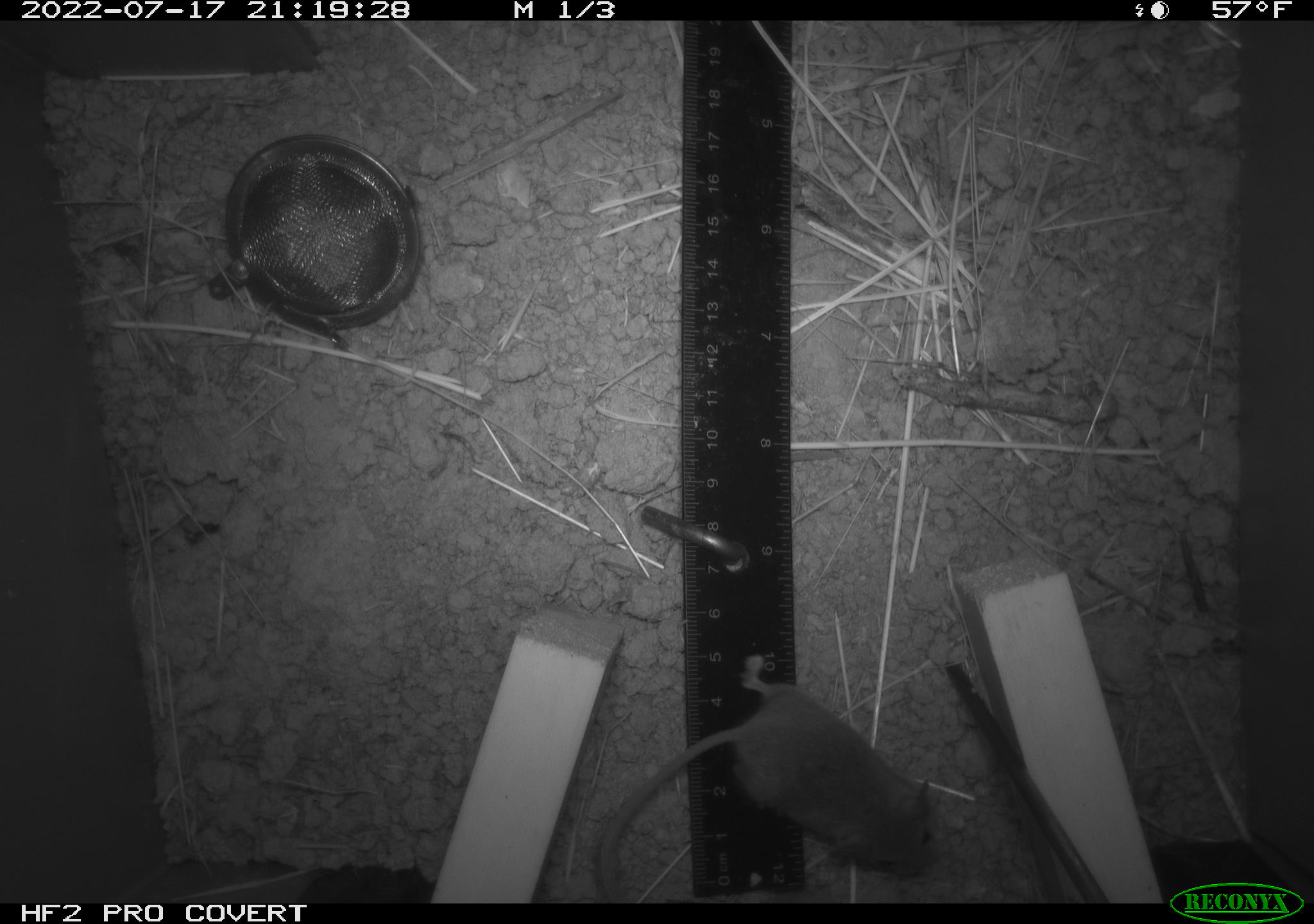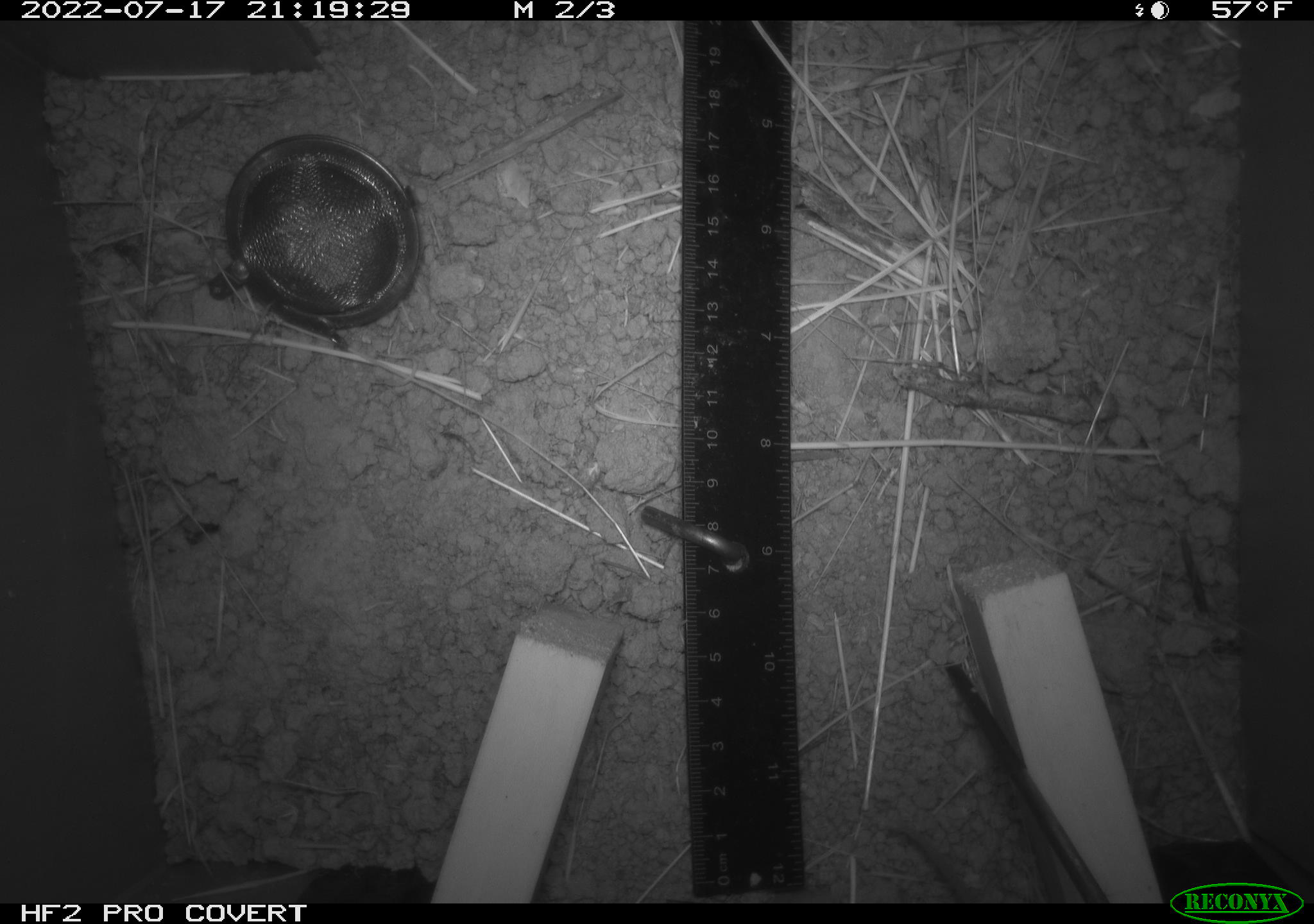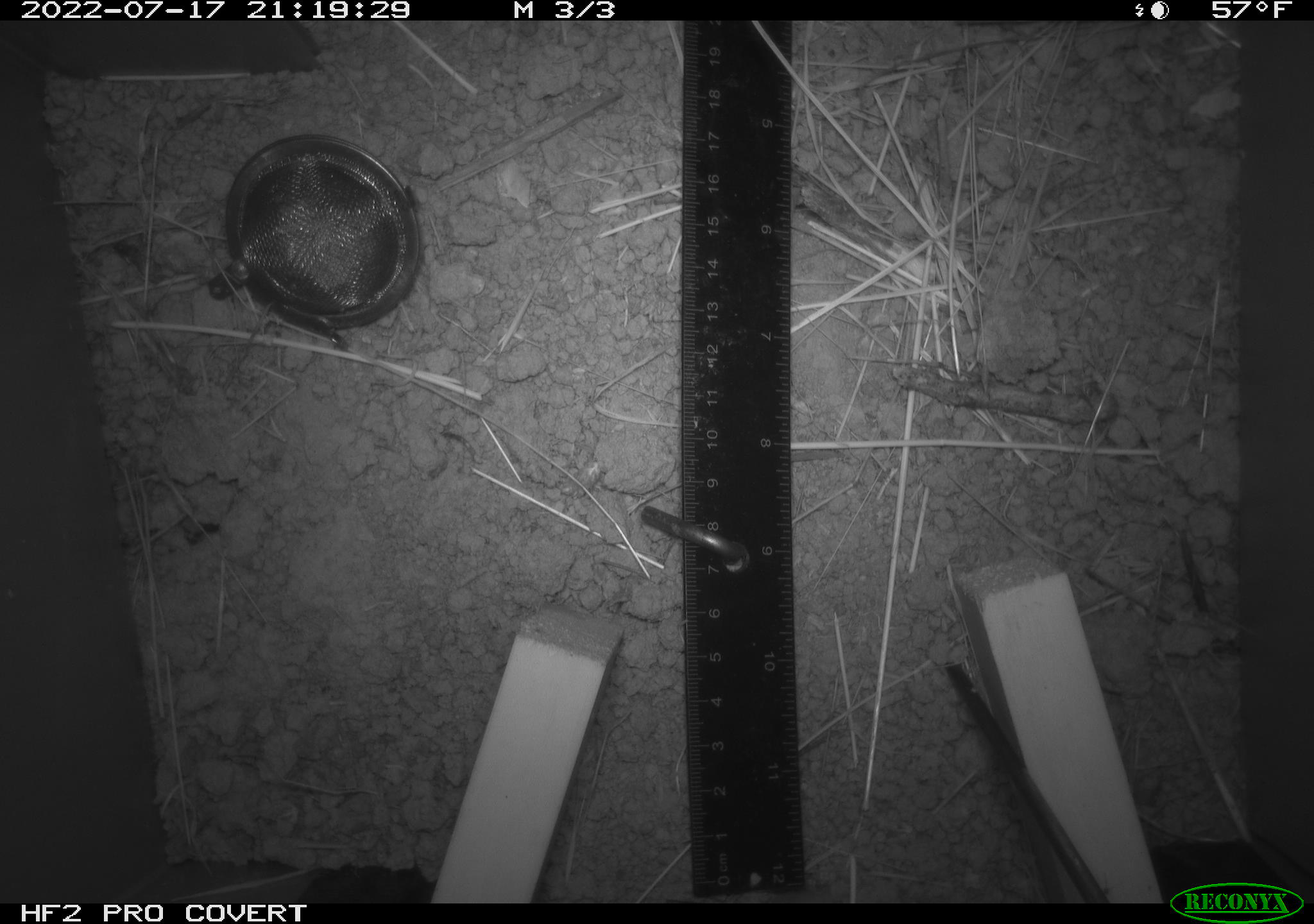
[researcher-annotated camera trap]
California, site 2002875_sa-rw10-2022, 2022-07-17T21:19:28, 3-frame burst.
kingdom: Animalia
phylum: Chordata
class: Mammalia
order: Rodentia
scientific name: Rodentia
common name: mouse species